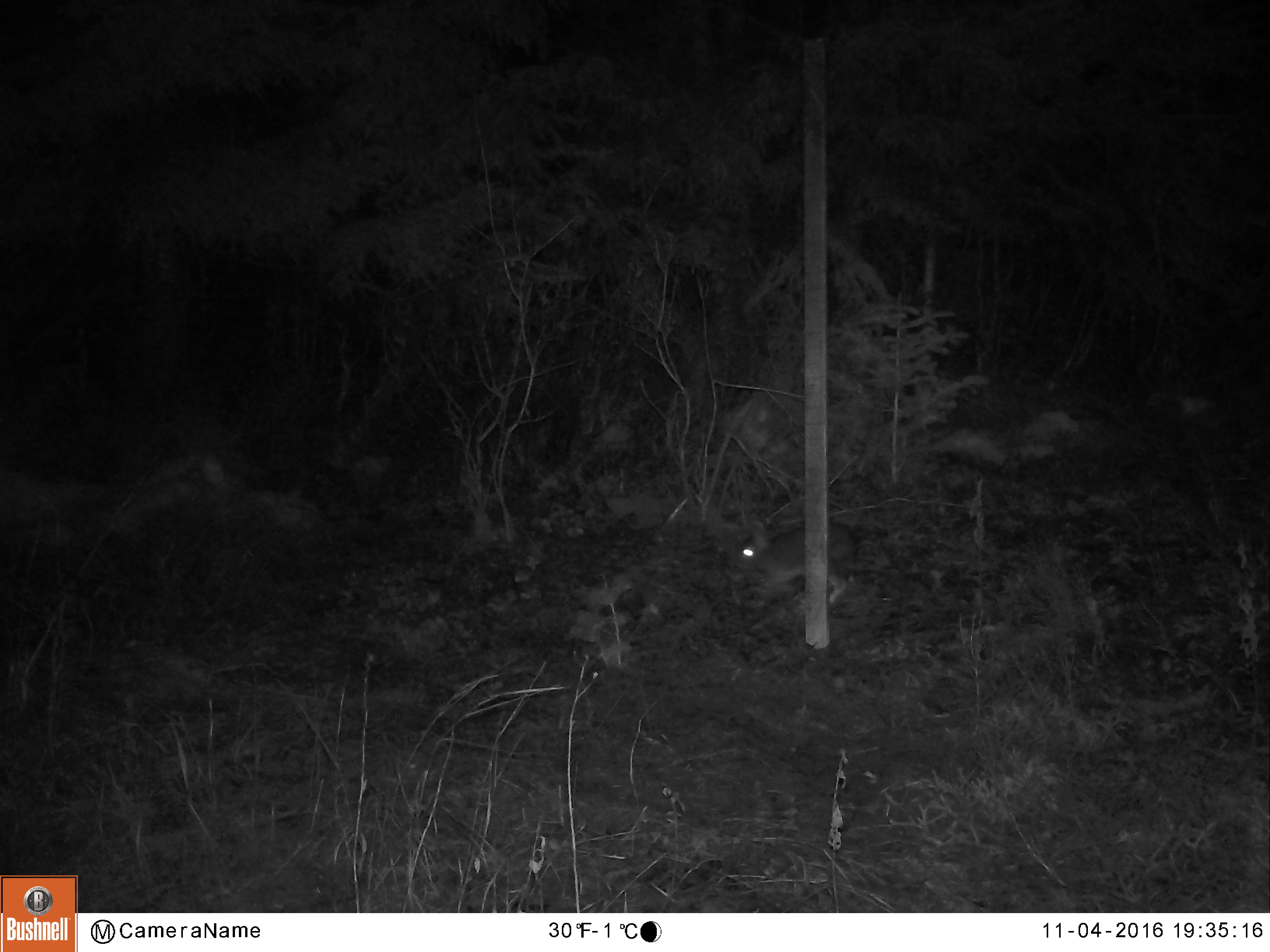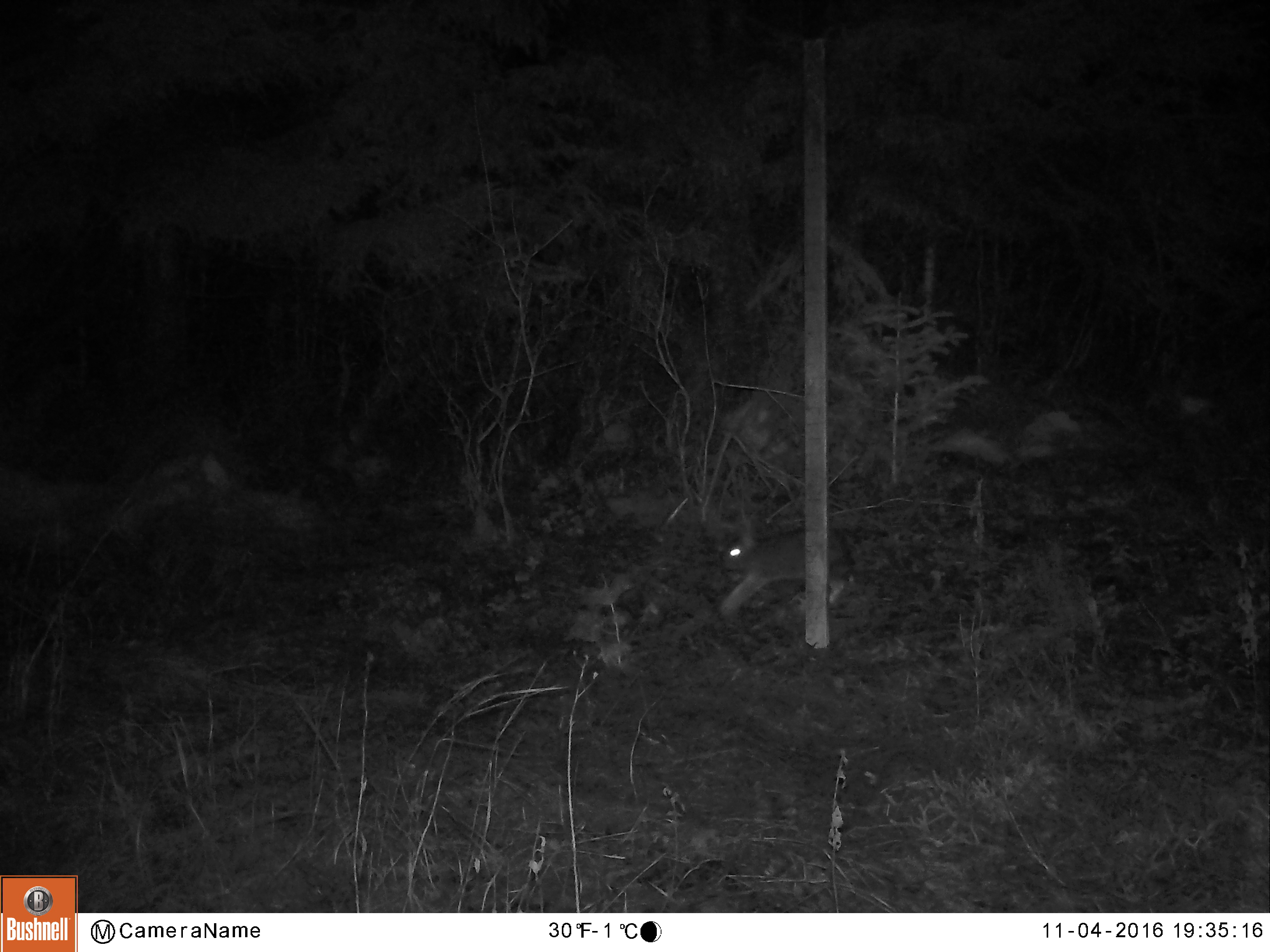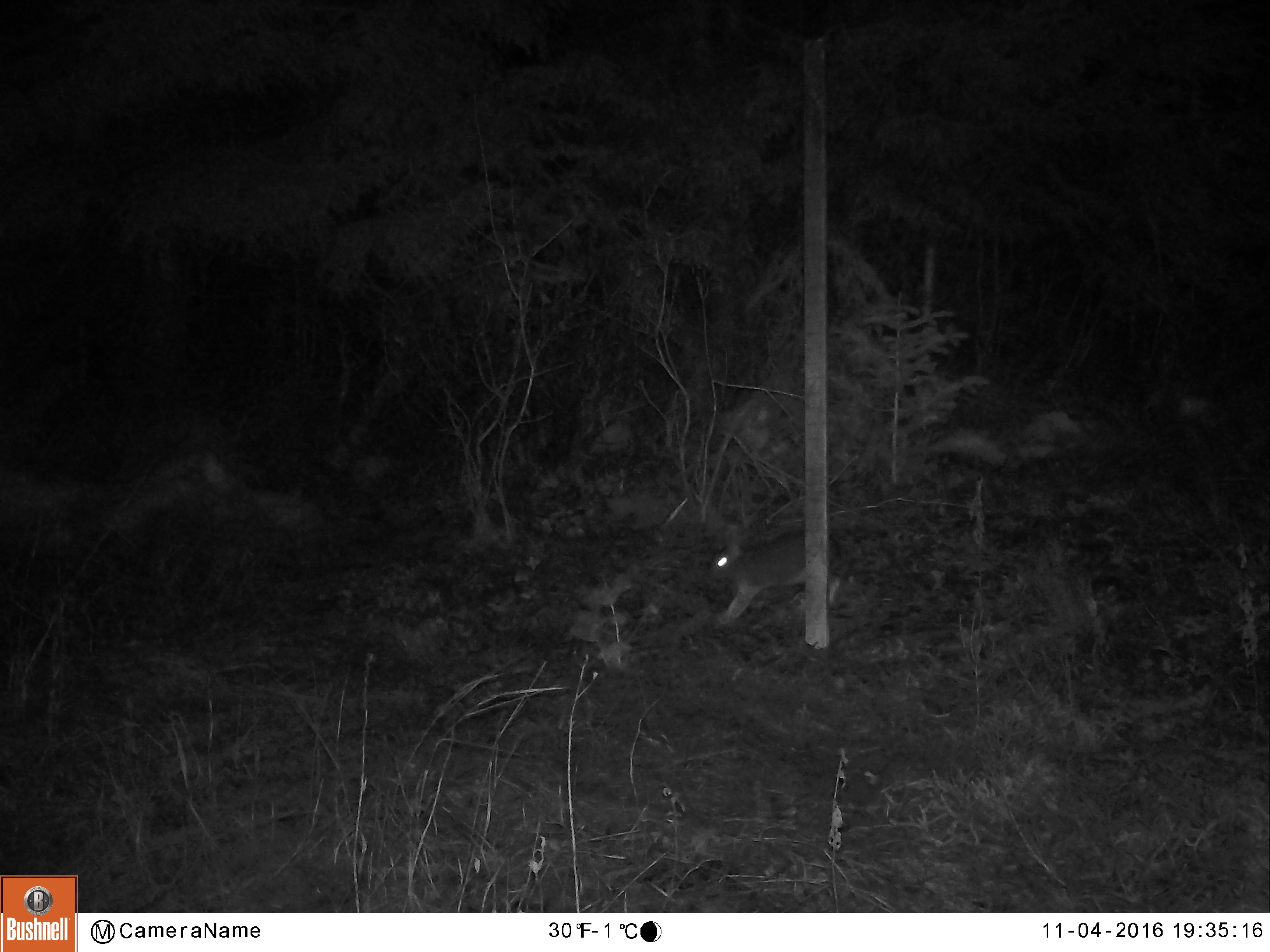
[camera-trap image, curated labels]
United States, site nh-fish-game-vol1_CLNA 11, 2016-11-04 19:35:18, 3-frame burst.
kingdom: Animalia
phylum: Chordata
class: Mammalia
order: Lagomorpha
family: Leporidae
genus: Lepus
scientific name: Lepus americanus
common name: snowshoe hare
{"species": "snowshoe hare (Lepus americanus)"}